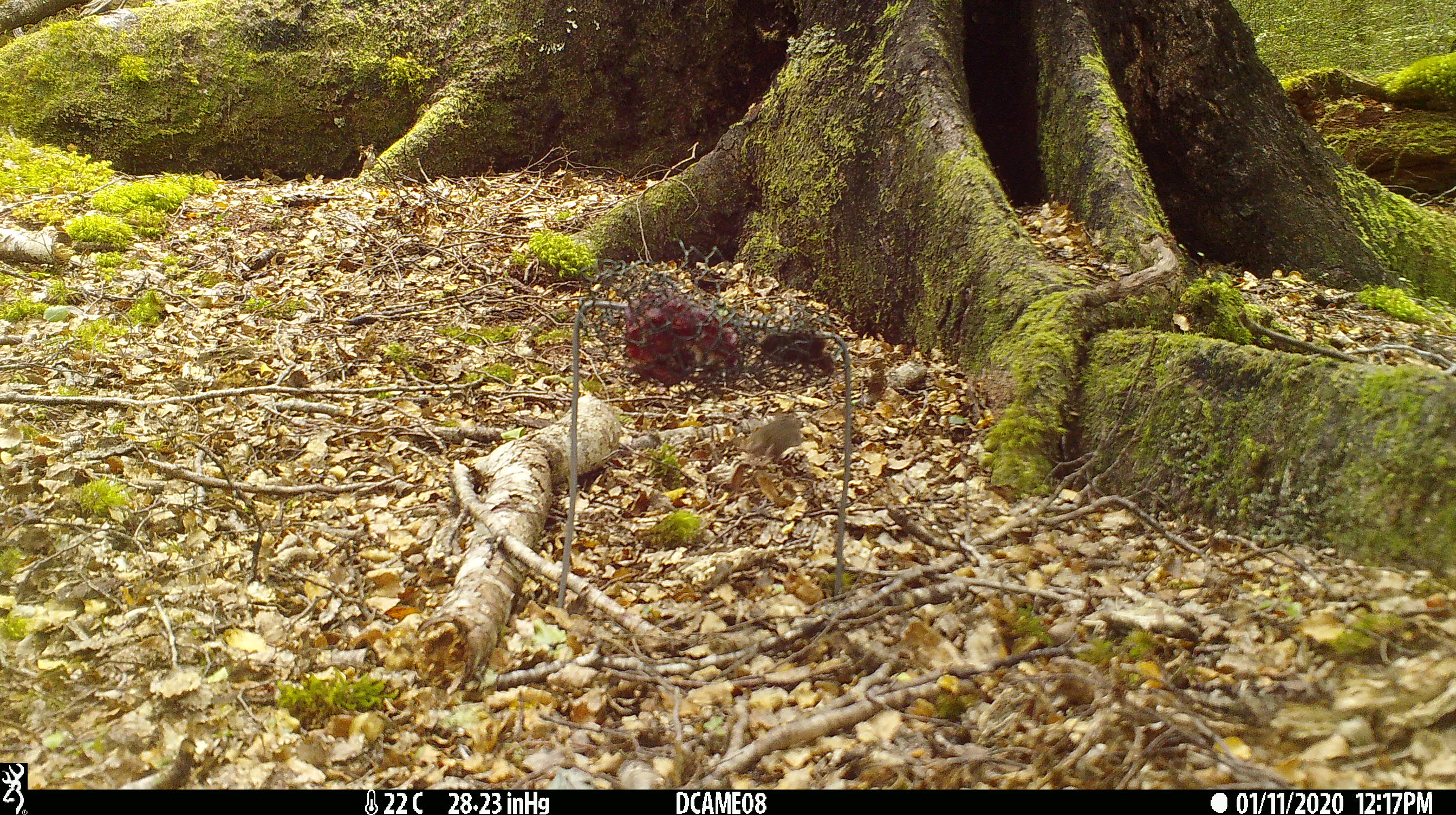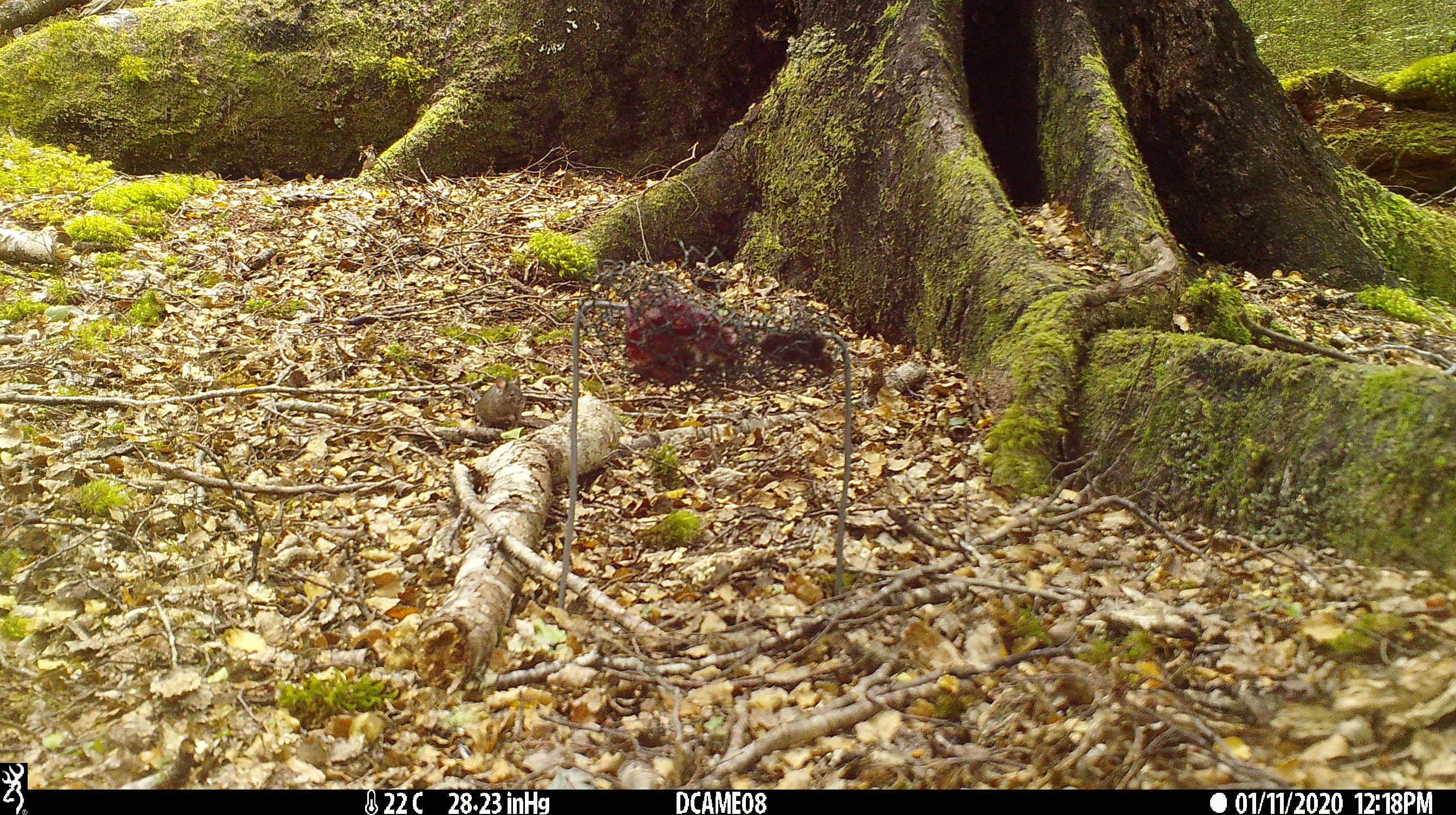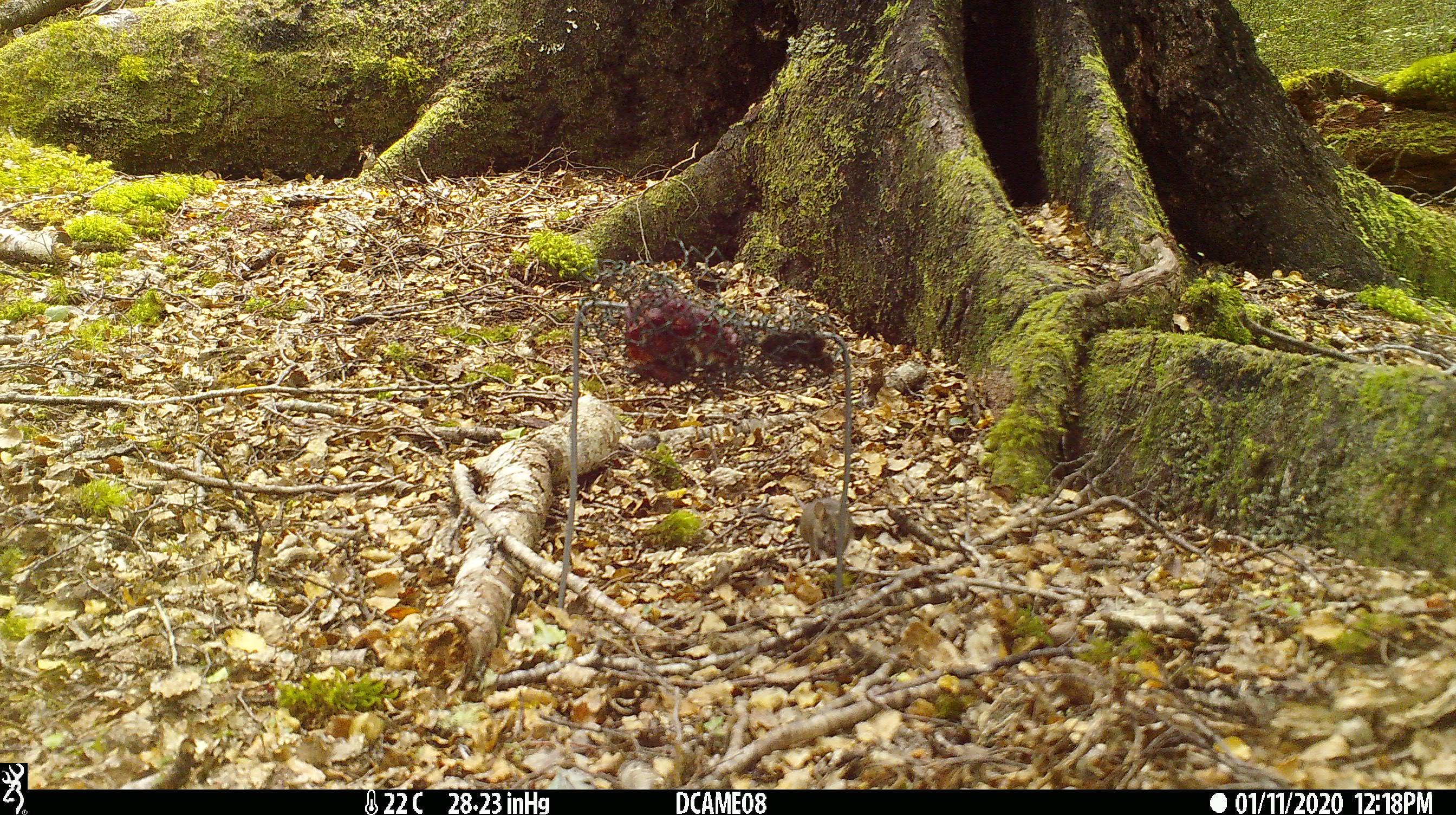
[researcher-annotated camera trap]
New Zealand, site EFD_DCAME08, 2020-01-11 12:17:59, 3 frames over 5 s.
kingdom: Animalia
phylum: Chordata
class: Mammalia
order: Rodentia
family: Muridae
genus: Mus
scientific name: Mus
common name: mouse